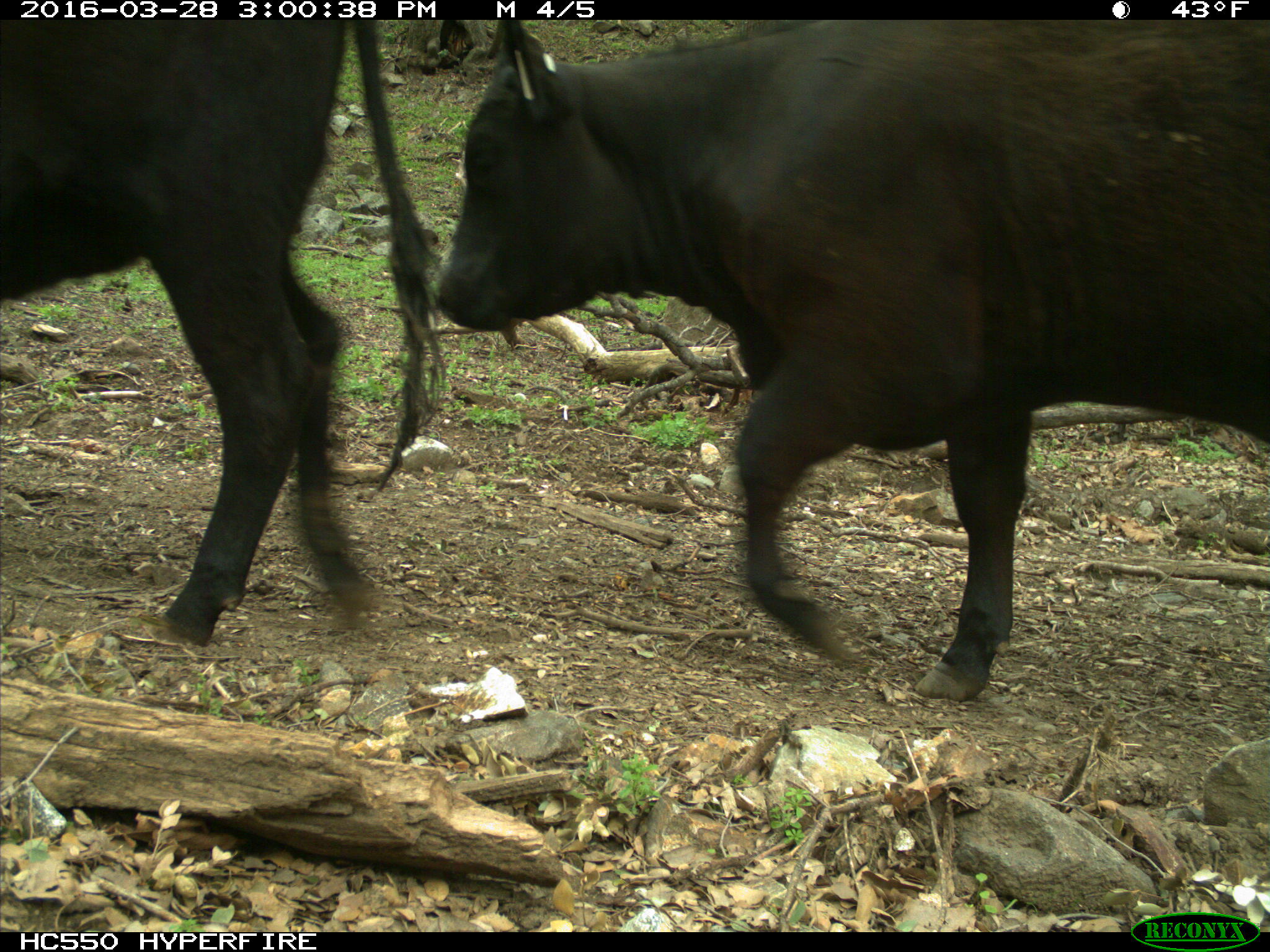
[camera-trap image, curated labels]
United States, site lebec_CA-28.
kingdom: Animalia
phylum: Chordata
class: Mammalia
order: Artiodactyla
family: Bovidae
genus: Bos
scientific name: Bos taurus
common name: domestic cow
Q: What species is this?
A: Bos taurus (domestic cow).